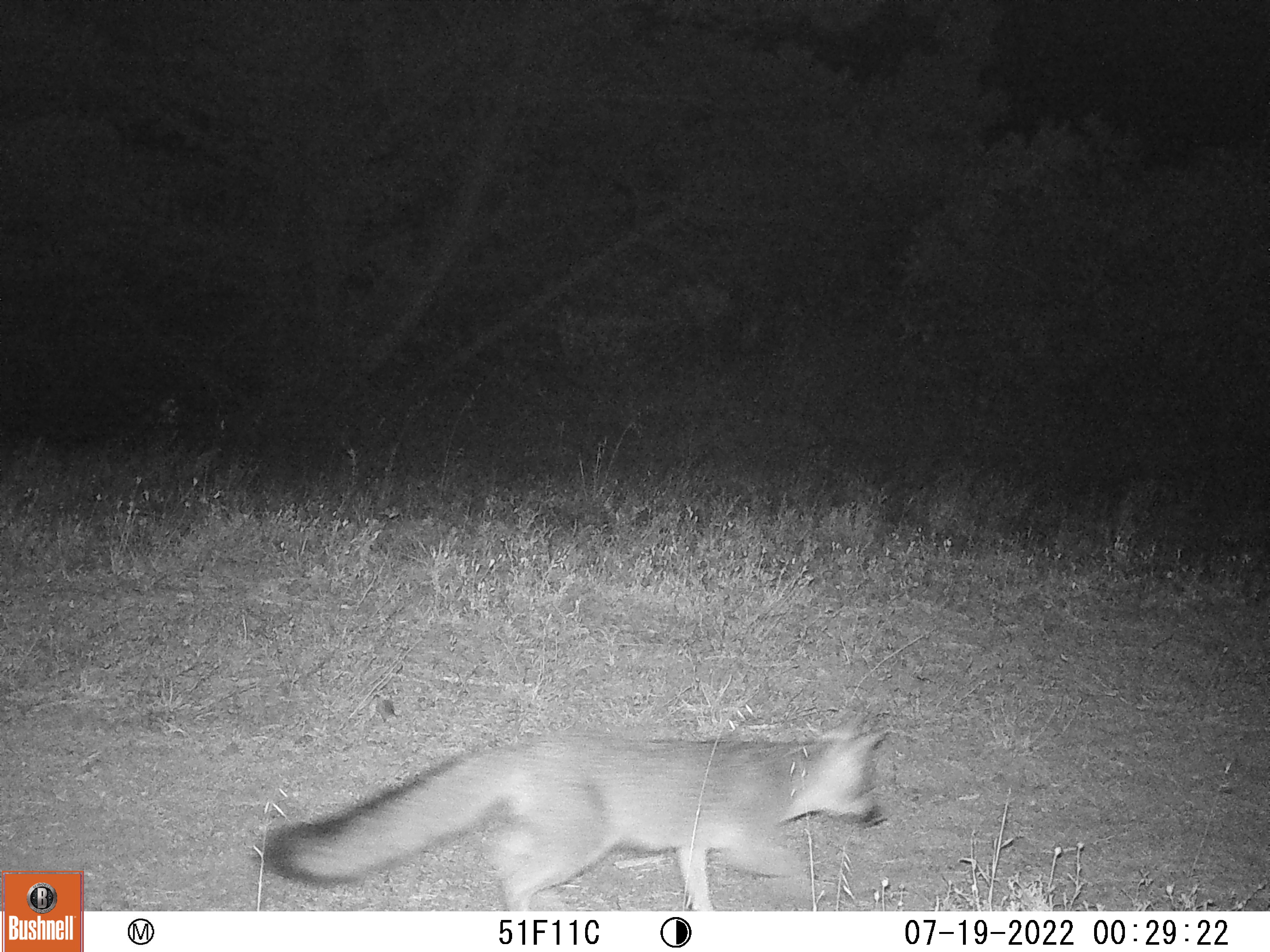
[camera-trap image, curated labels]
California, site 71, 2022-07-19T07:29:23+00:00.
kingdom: Animalia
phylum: Chordata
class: Mammalia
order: Carnivora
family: Canidae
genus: Urocyon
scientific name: Urocyon cinereoargenteus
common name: gray fox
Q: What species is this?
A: Gray fox (Urocyon cinereoargenteus).